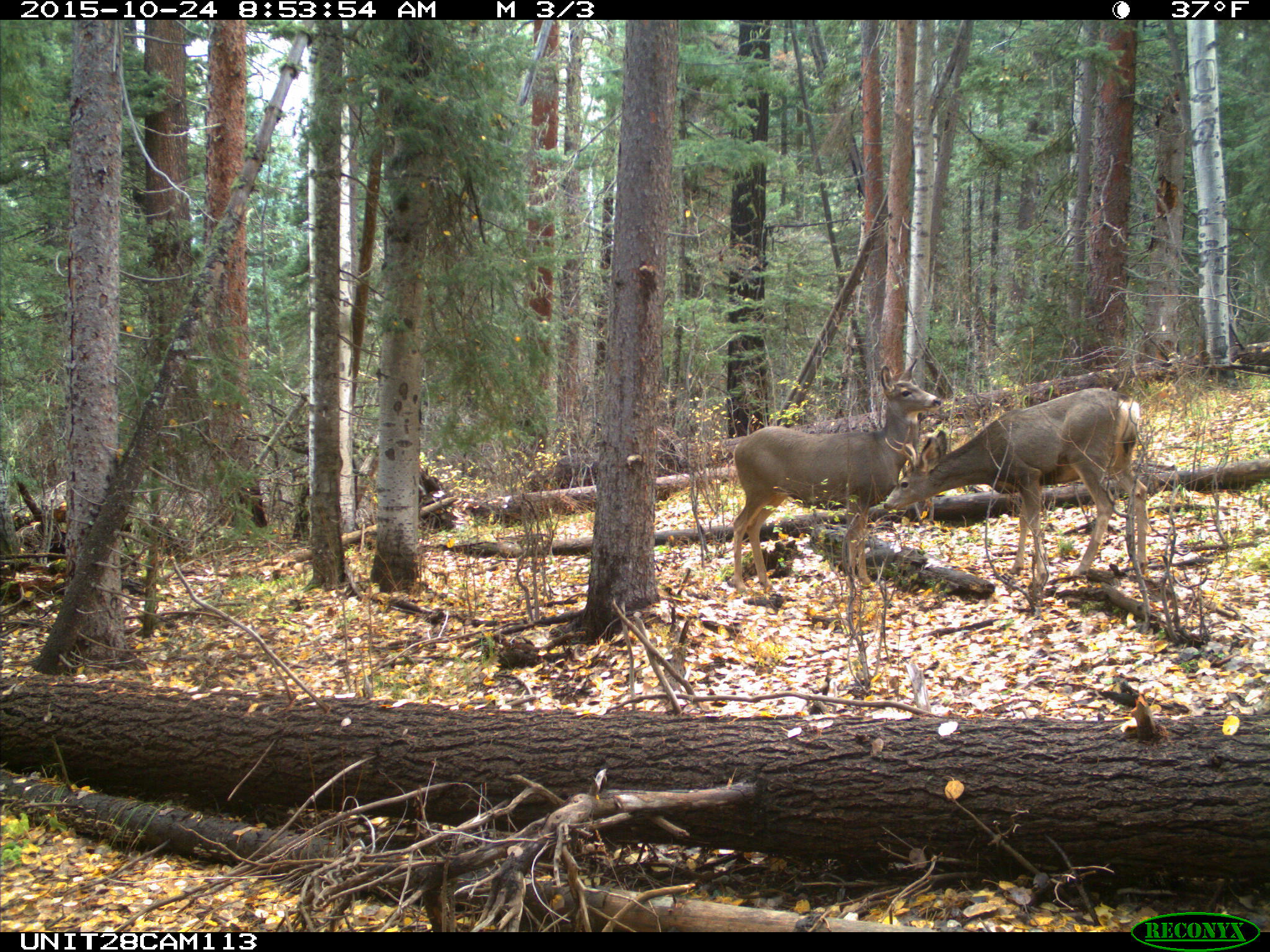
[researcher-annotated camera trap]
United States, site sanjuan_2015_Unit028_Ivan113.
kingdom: Animalia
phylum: Chordata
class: Mammalia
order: Artiodactyla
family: Cervidae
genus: Odocoileus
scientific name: Odocoileus hemionus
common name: mule deer